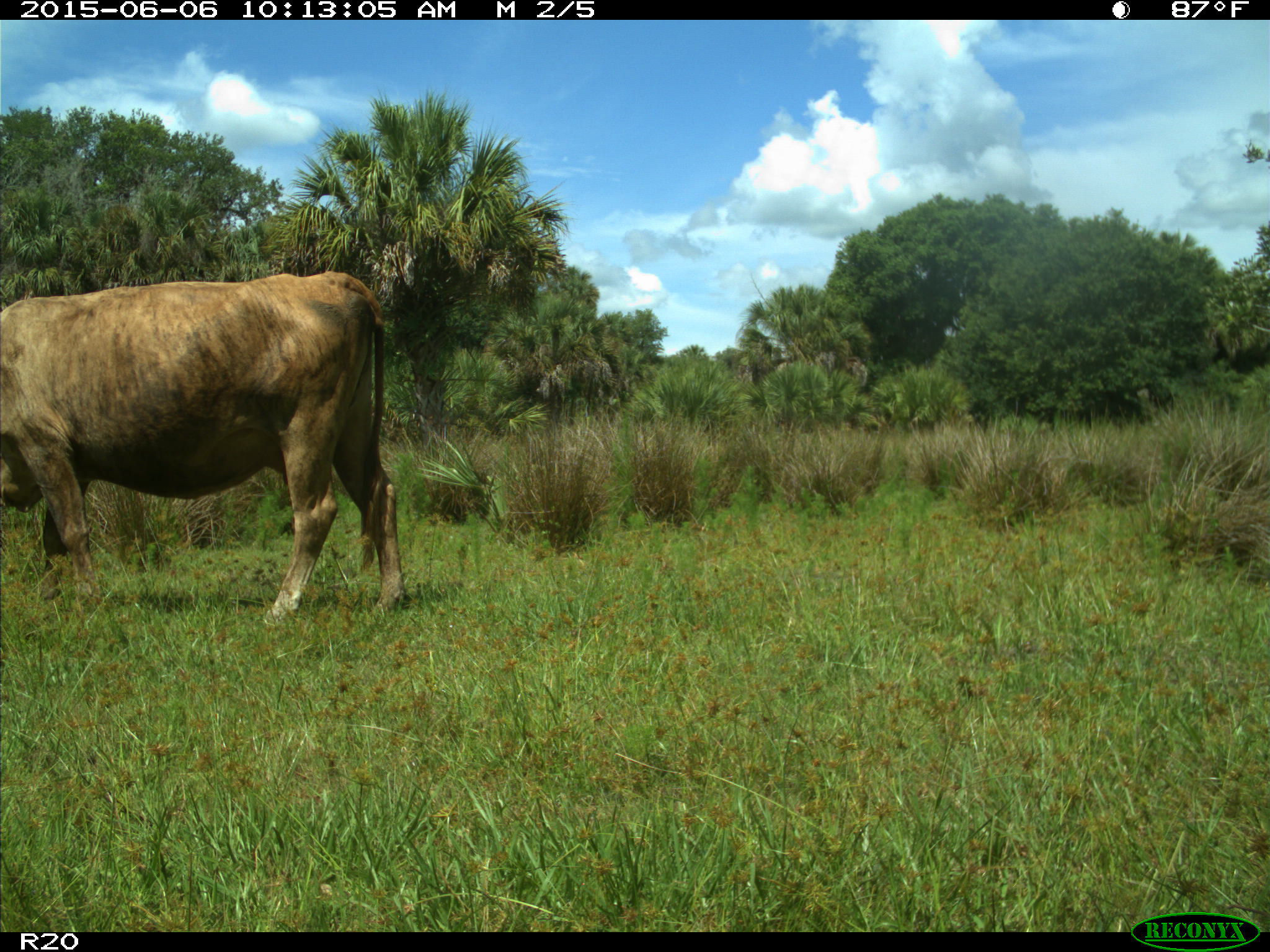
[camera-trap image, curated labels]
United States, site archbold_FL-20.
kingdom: Animalia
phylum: Chordata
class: Mammalia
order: Artiodactyla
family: Bovidae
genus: Bos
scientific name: Bos taurus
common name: domestic cow